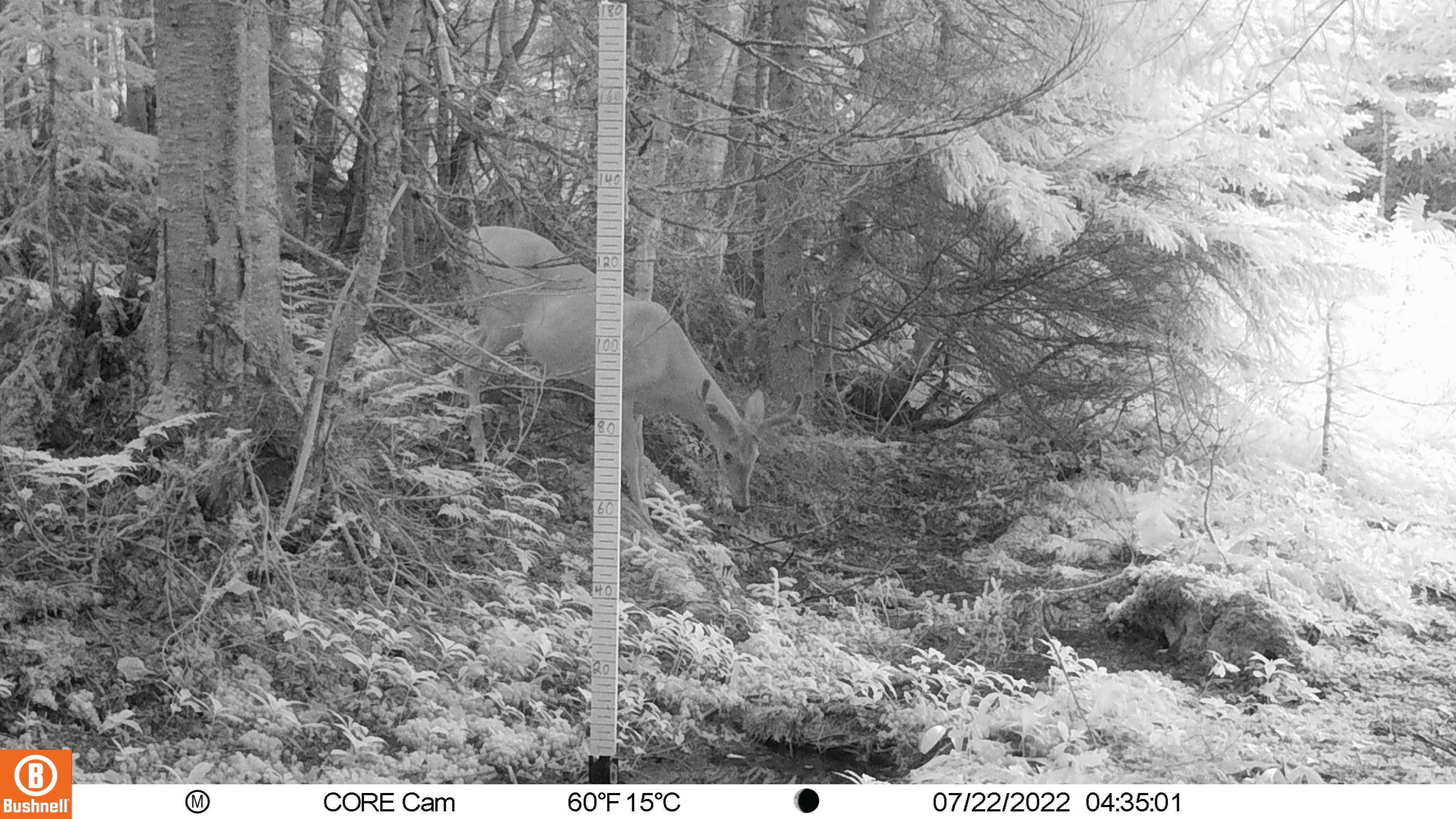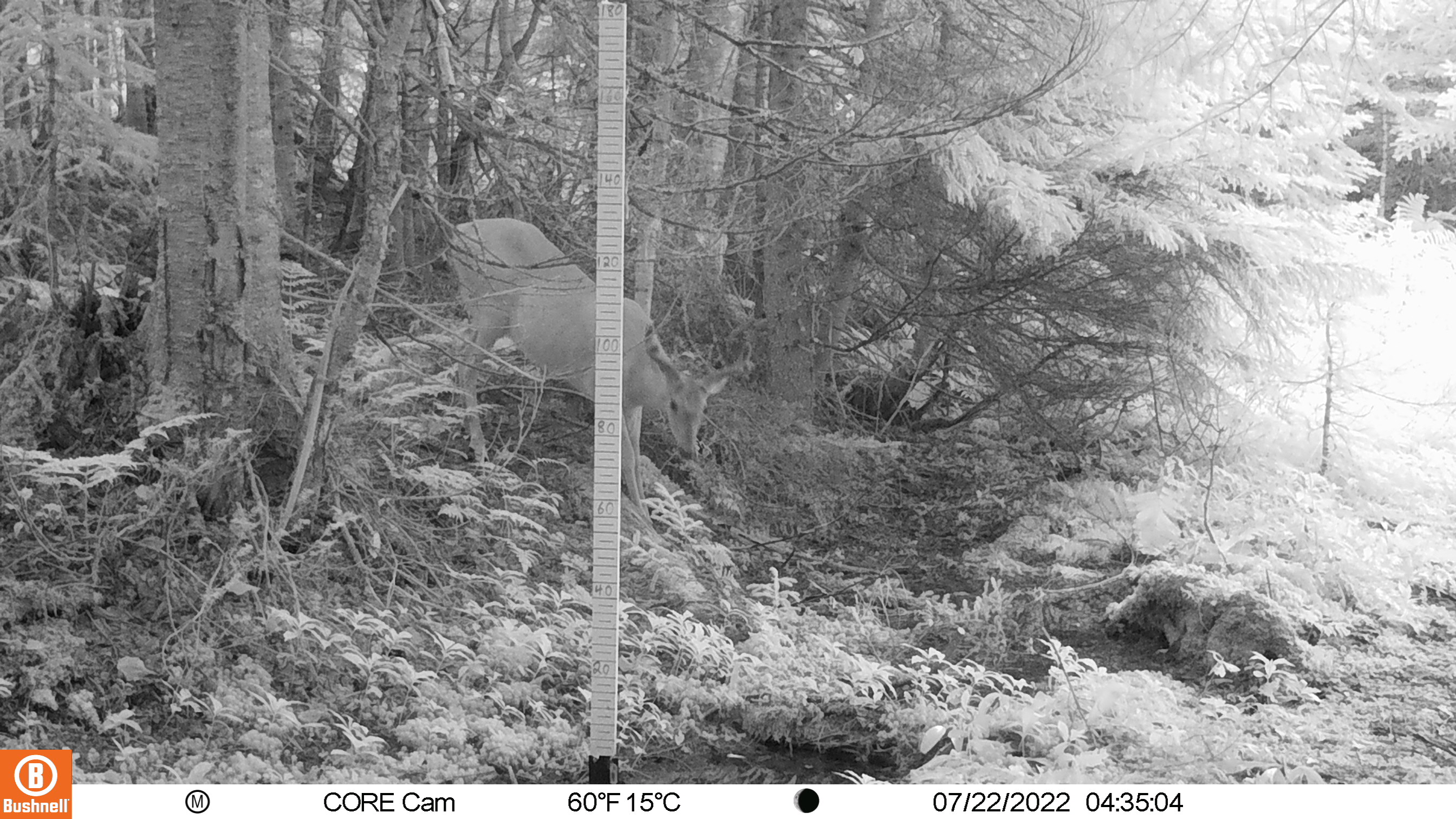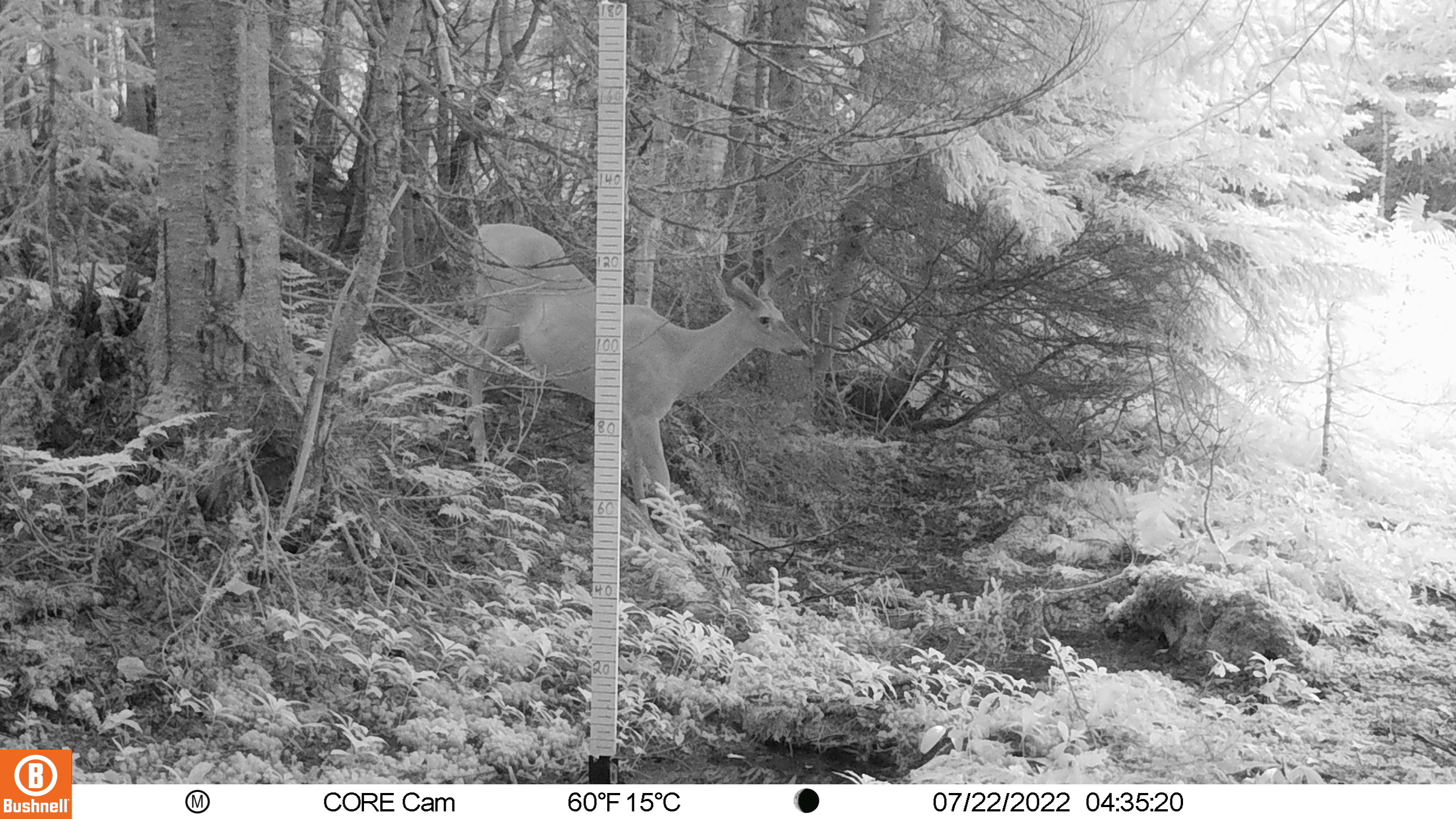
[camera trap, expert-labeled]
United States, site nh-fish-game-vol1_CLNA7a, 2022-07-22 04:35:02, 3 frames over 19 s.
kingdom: Animalia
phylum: Chordata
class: Mammalia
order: Artiodactyla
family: Cervidae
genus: Odocoileus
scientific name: Odocoileus virginianus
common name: white-tailed deer